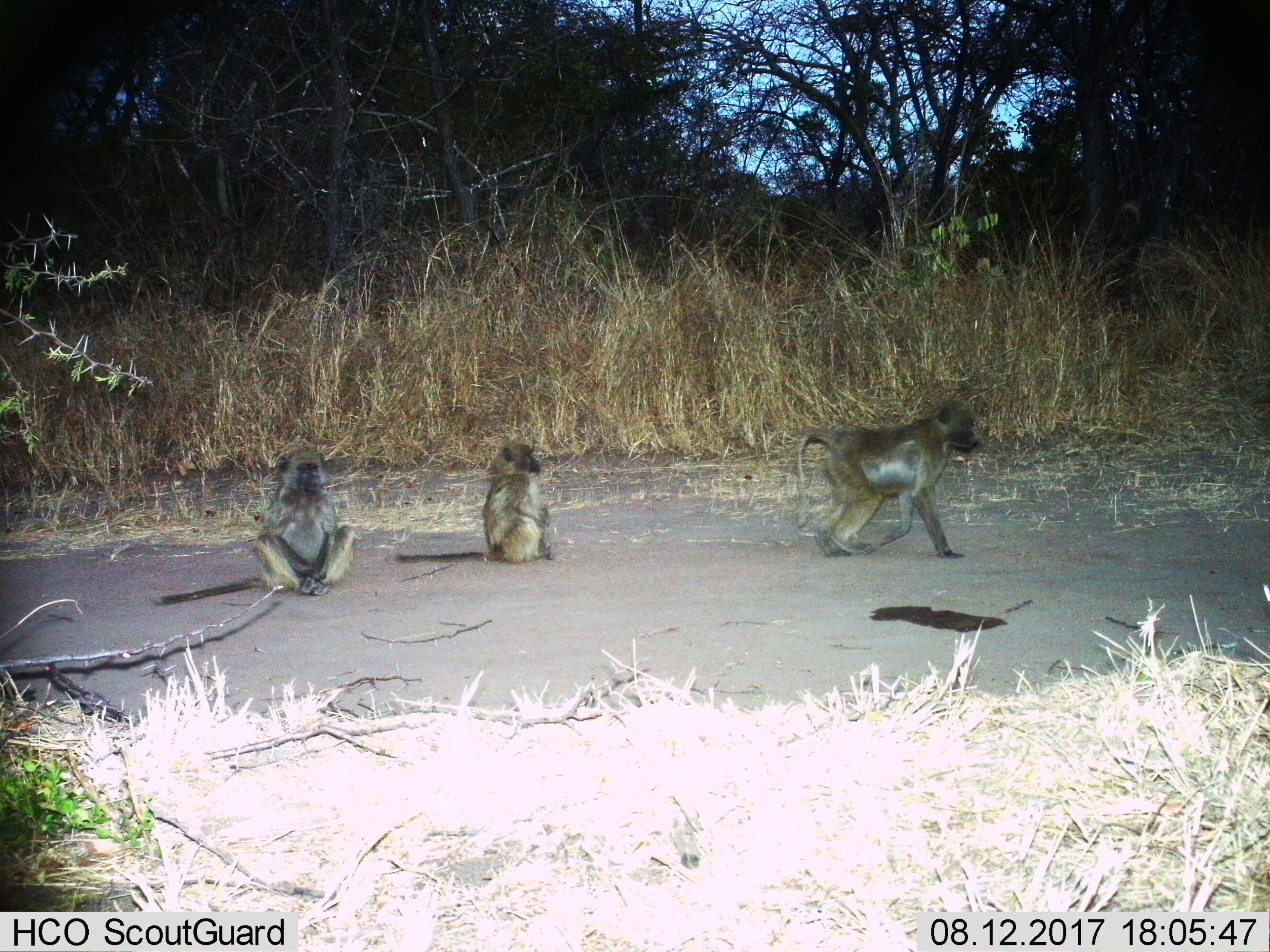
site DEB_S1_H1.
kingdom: Animalia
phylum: Chordata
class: Mammalia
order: Primates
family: Cercopithecidae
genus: Papio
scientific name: Papio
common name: baboon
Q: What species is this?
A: Baboon (Papio).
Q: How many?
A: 3.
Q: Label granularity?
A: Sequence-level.